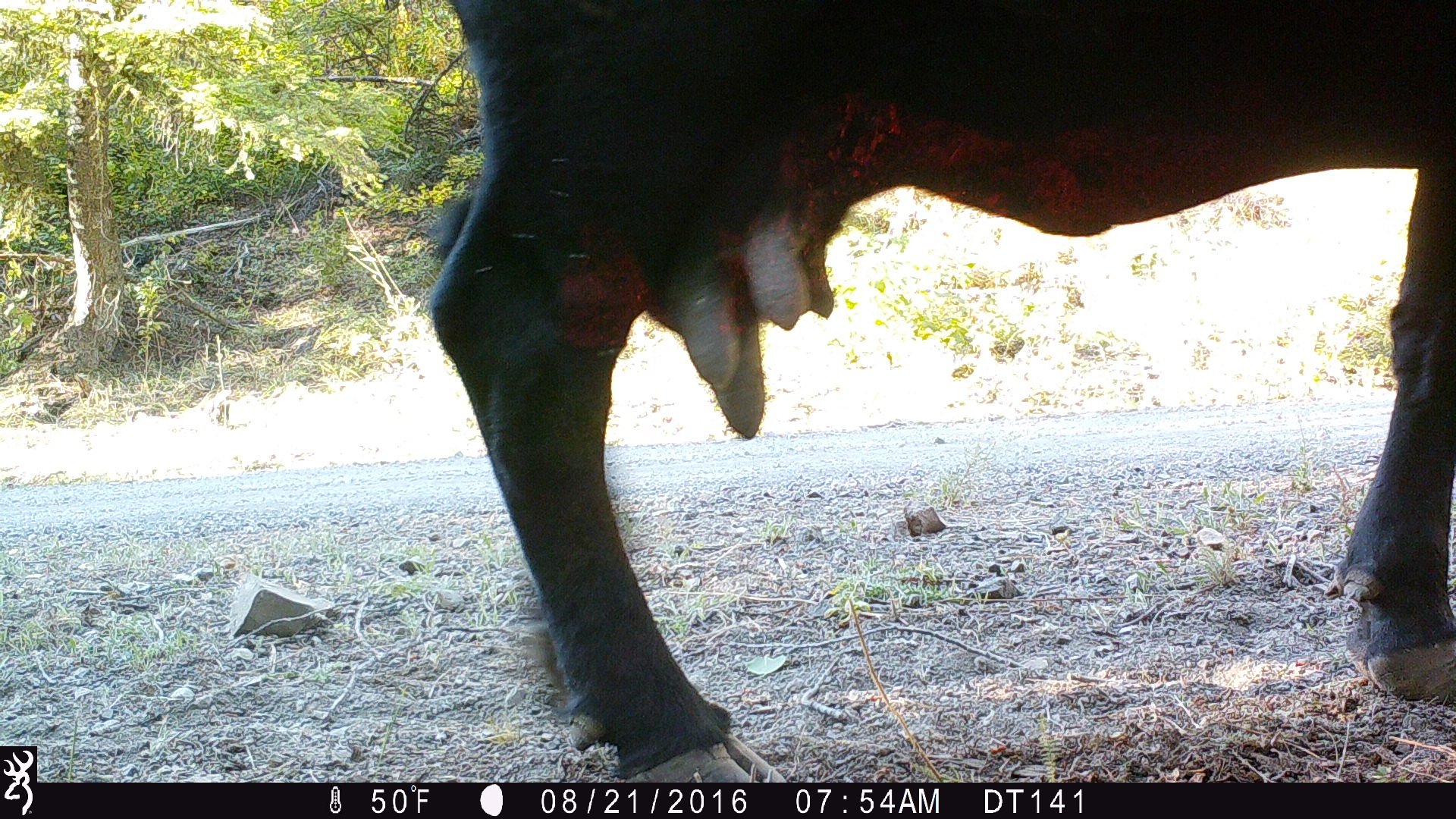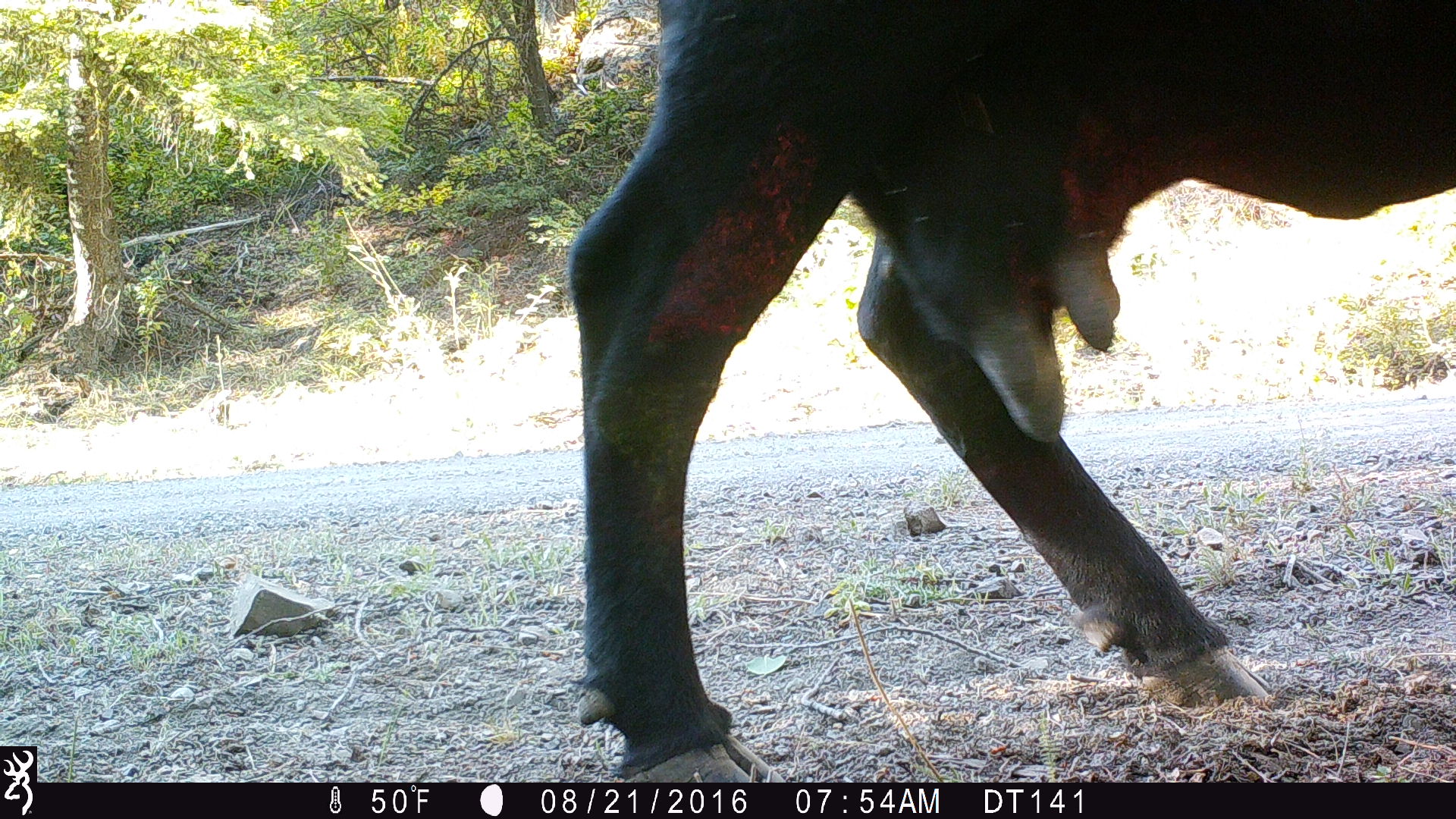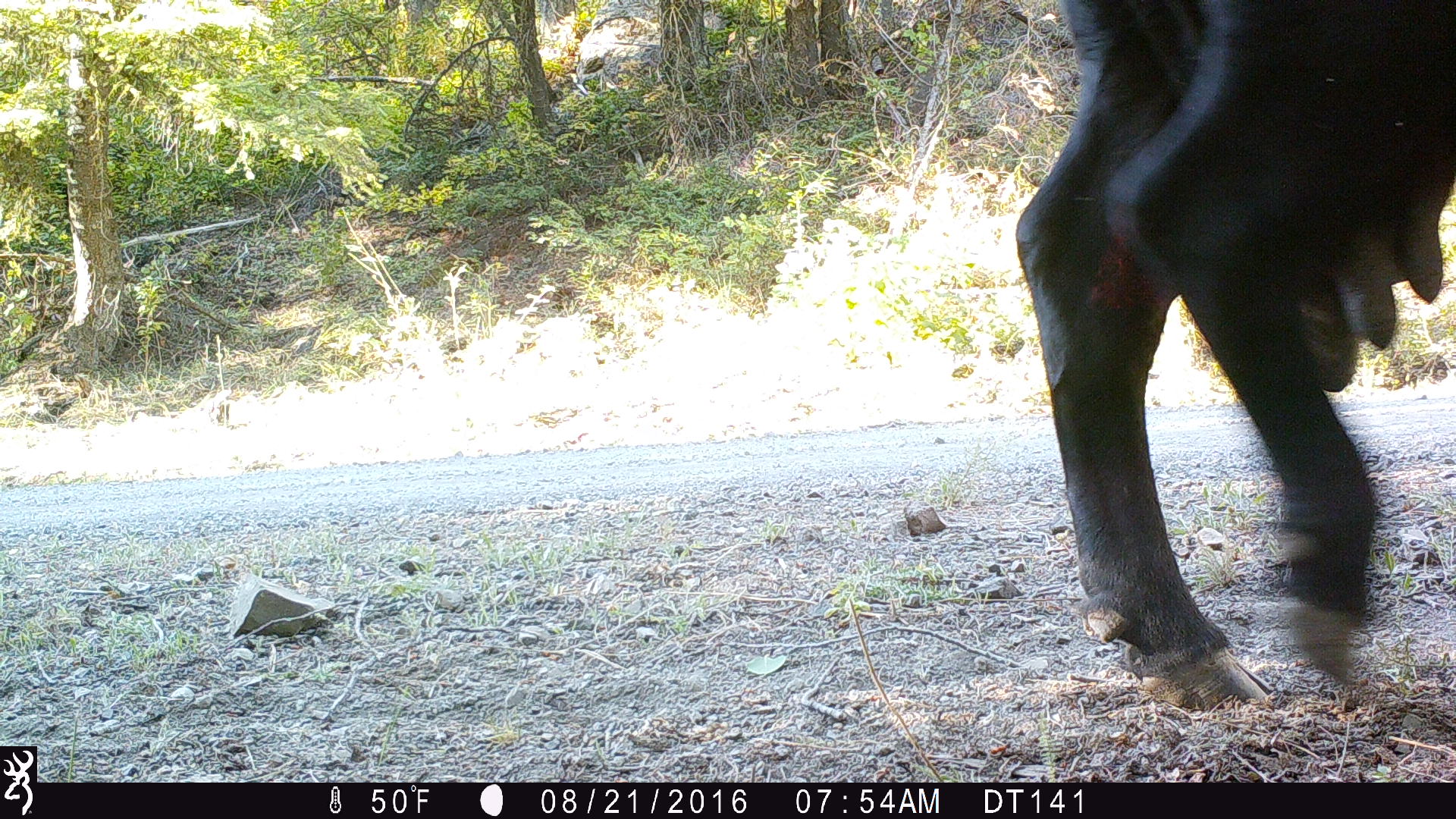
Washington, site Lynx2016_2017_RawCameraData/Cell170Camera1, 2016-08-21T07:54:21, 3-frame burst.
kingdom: Animalia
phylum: Chordata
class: Mammalia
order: Artiodactyla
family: Bovidae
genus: Bos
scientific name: Bos taurus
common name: domestic cattle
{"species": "domestic cattle (Bos taurus)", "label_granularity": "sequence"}